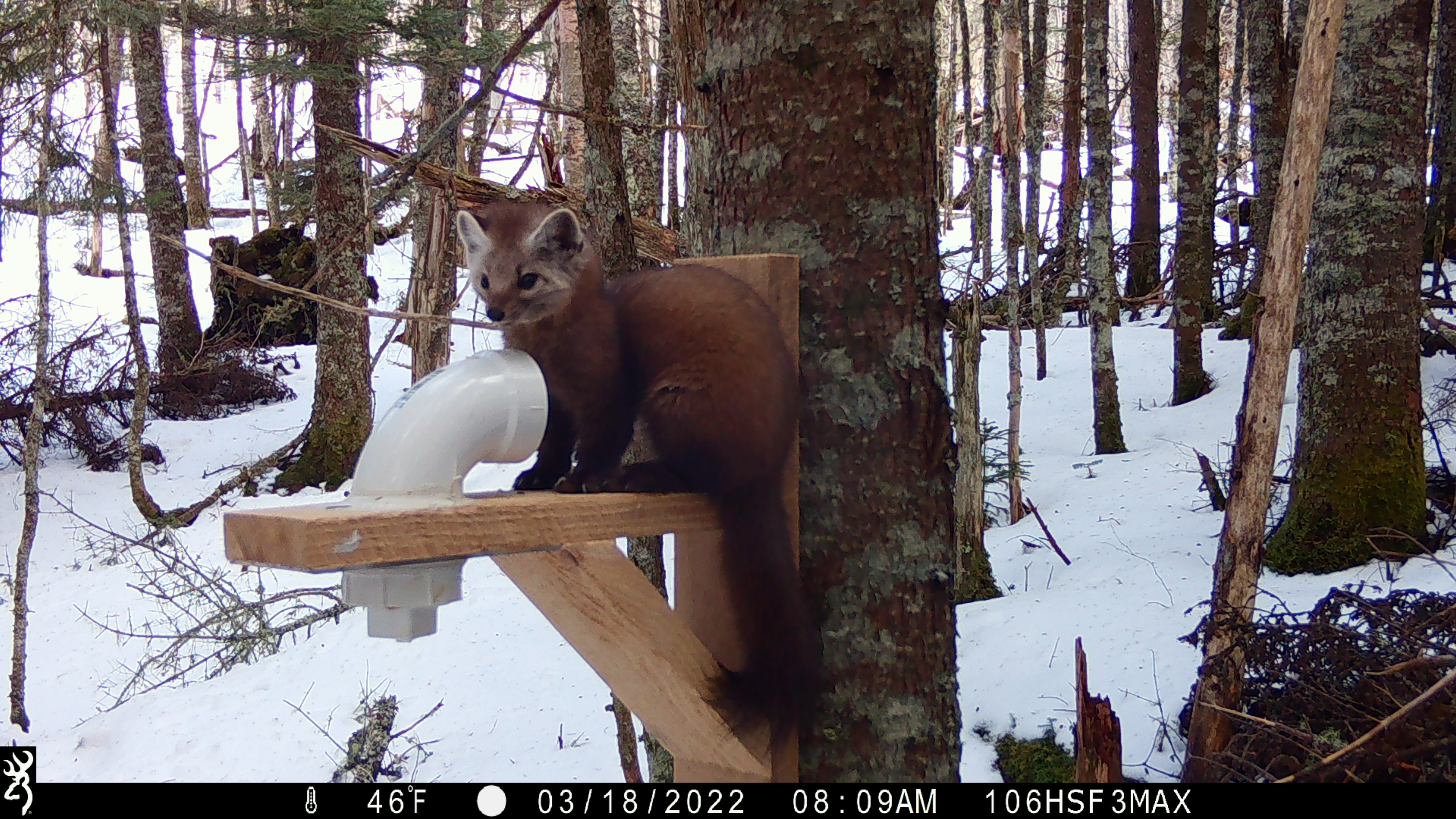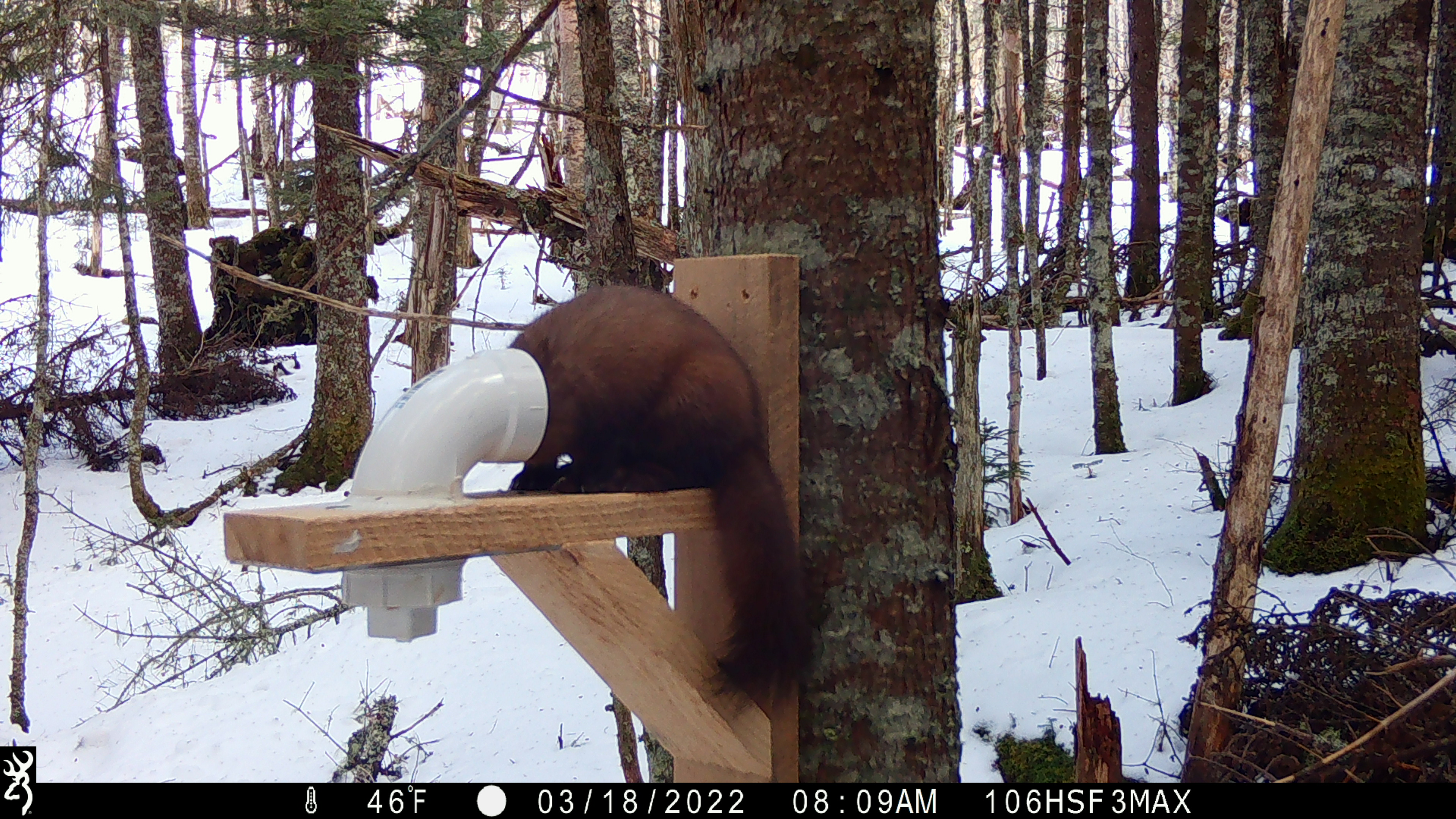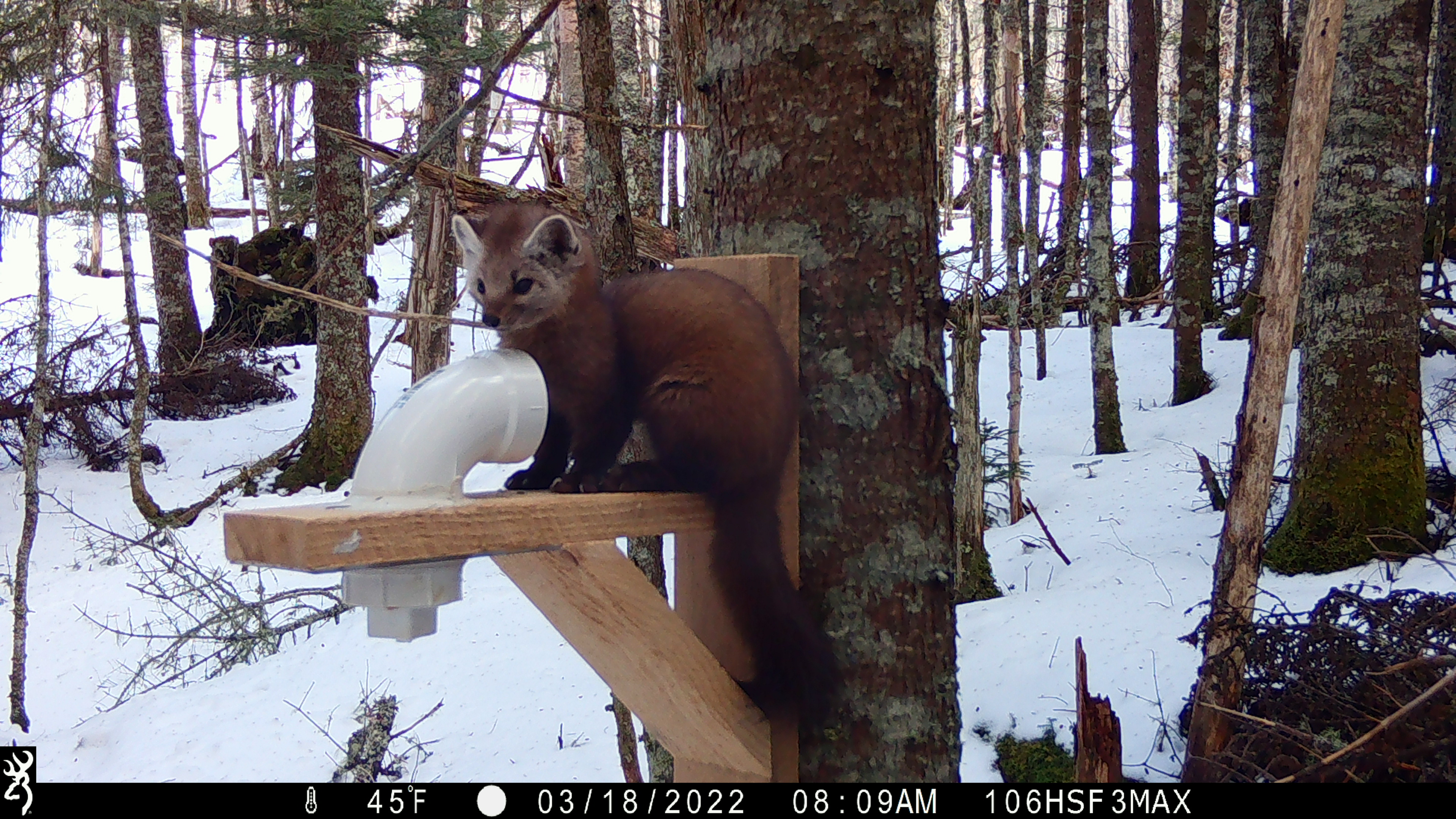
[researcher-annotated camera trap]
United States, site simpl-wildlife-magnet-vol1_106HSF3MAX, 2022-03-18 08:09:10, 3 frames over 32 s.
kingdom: Animalia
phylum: Chordata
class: Mammalia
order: Carnivora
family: Mustelidae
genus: Martes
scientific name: Martes americana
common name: american marten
American marten (Martes americana).